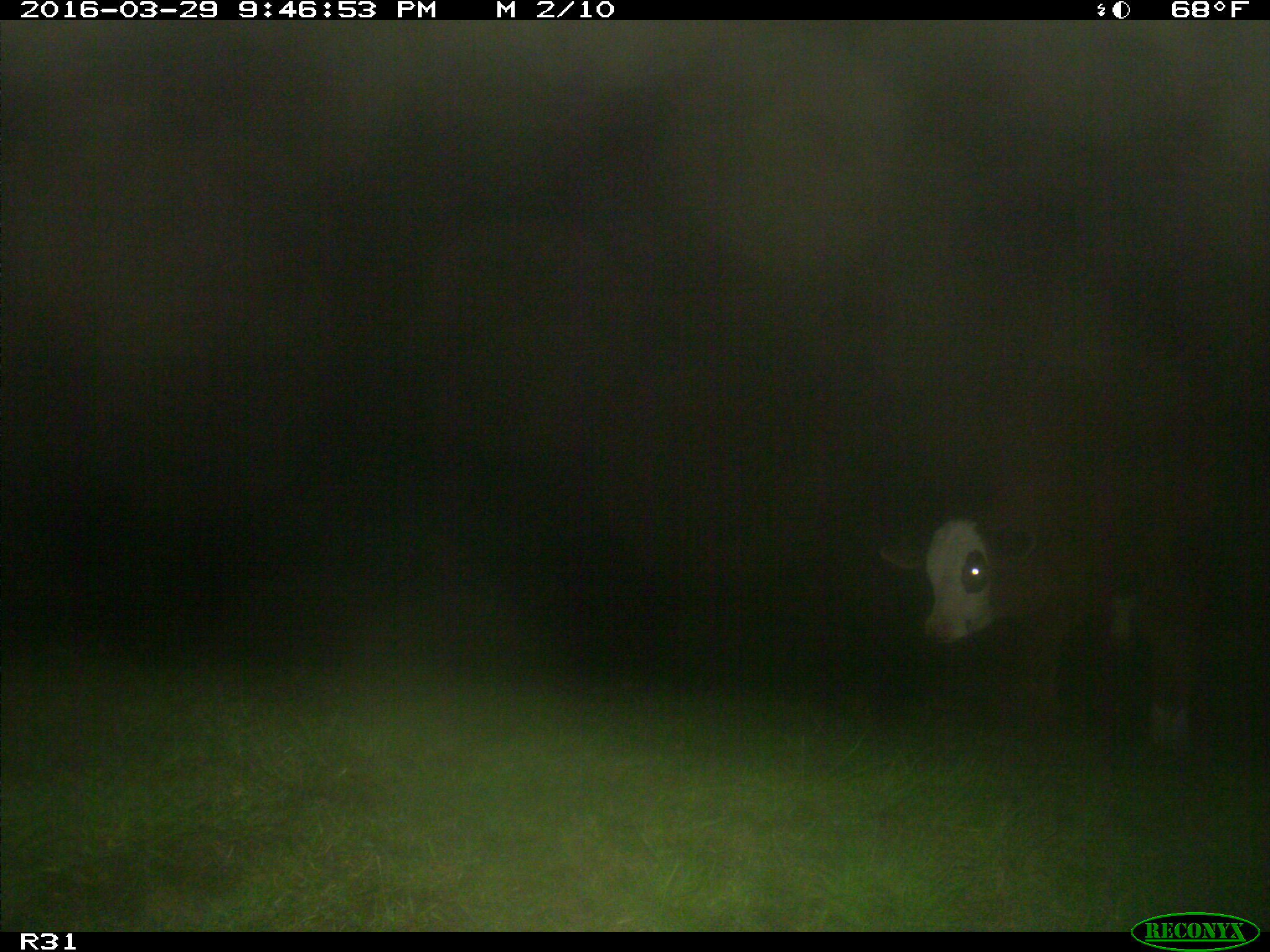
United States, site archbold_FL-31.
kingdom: Animalia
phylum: Chordata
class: Mammalia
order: Artiodactyla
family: Bovidae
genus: Bos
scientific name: Bos taurus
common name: domestic cow